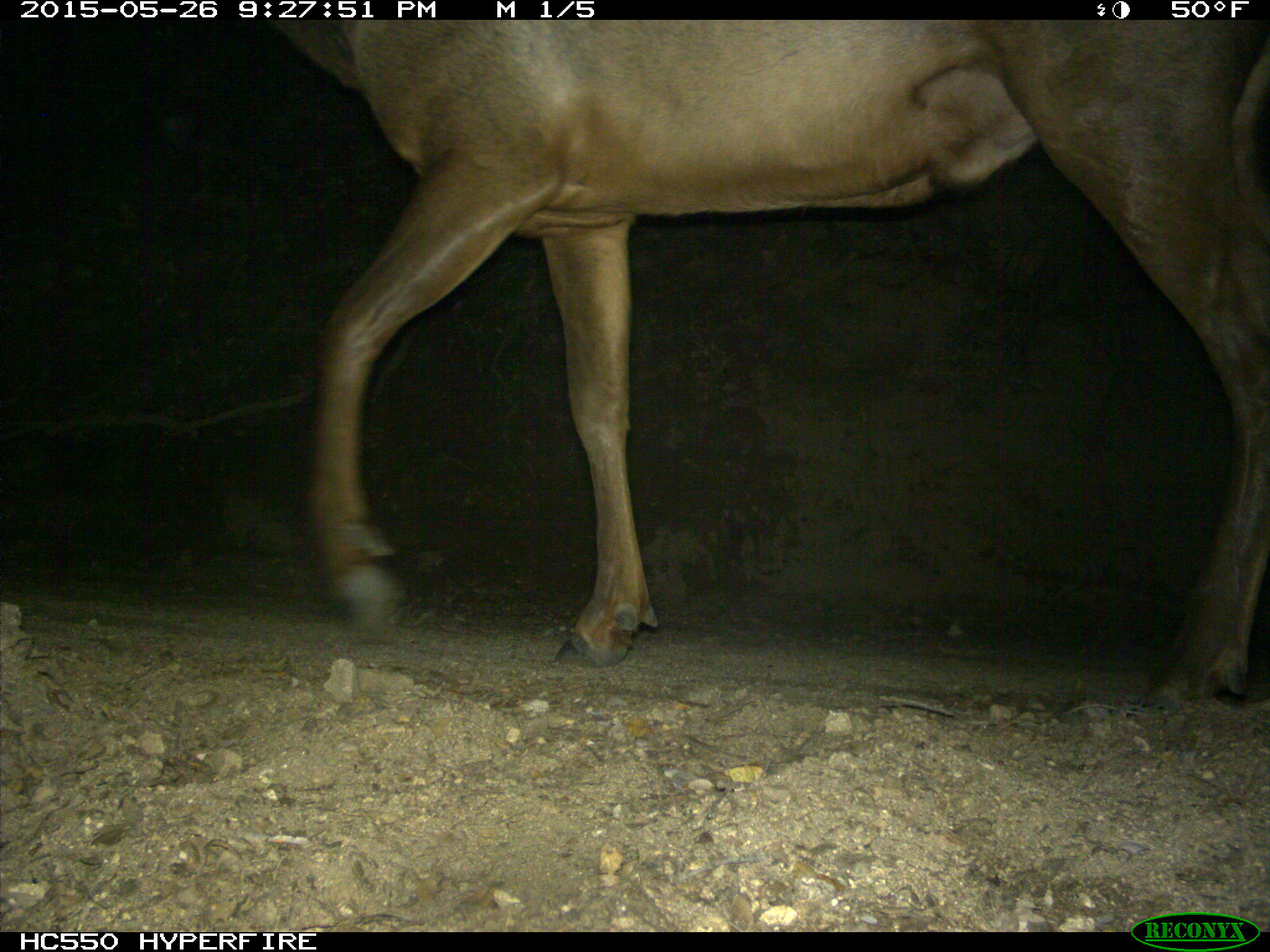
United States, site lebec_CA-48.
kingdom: Animalia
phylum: Chordata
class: Mammalia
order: Artiodactyla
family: Cervidae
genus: Cervus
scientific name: Cervus canadensis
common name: elk